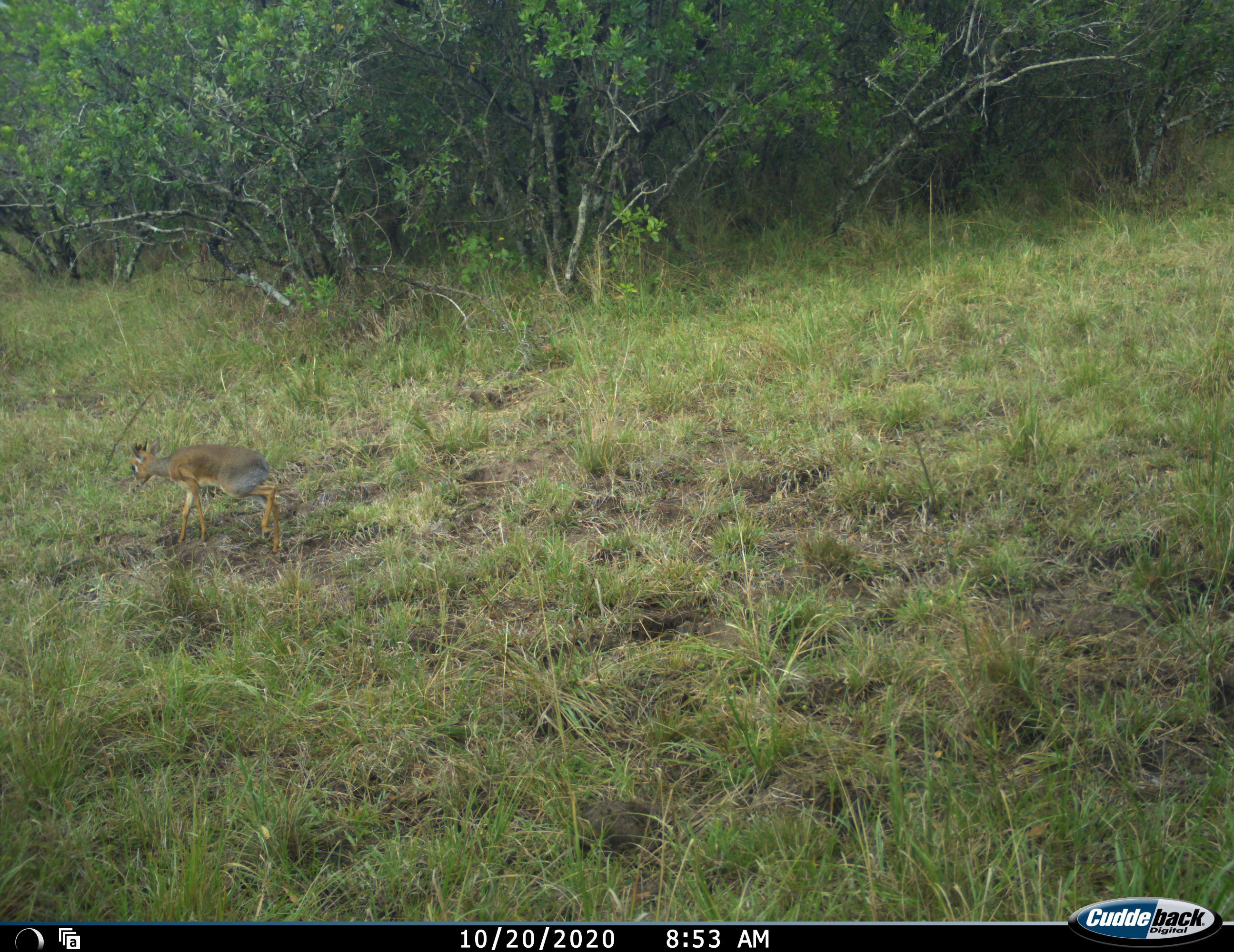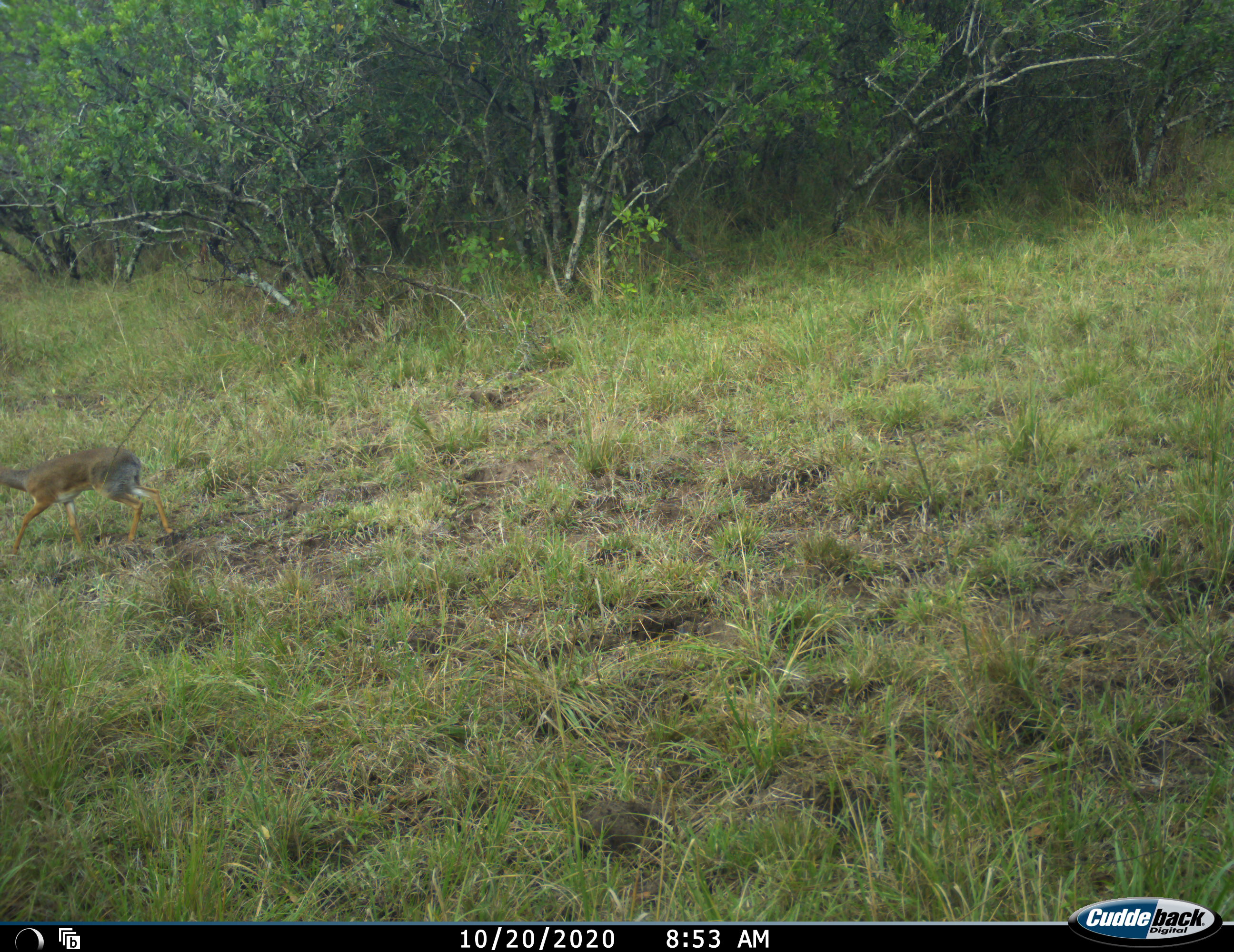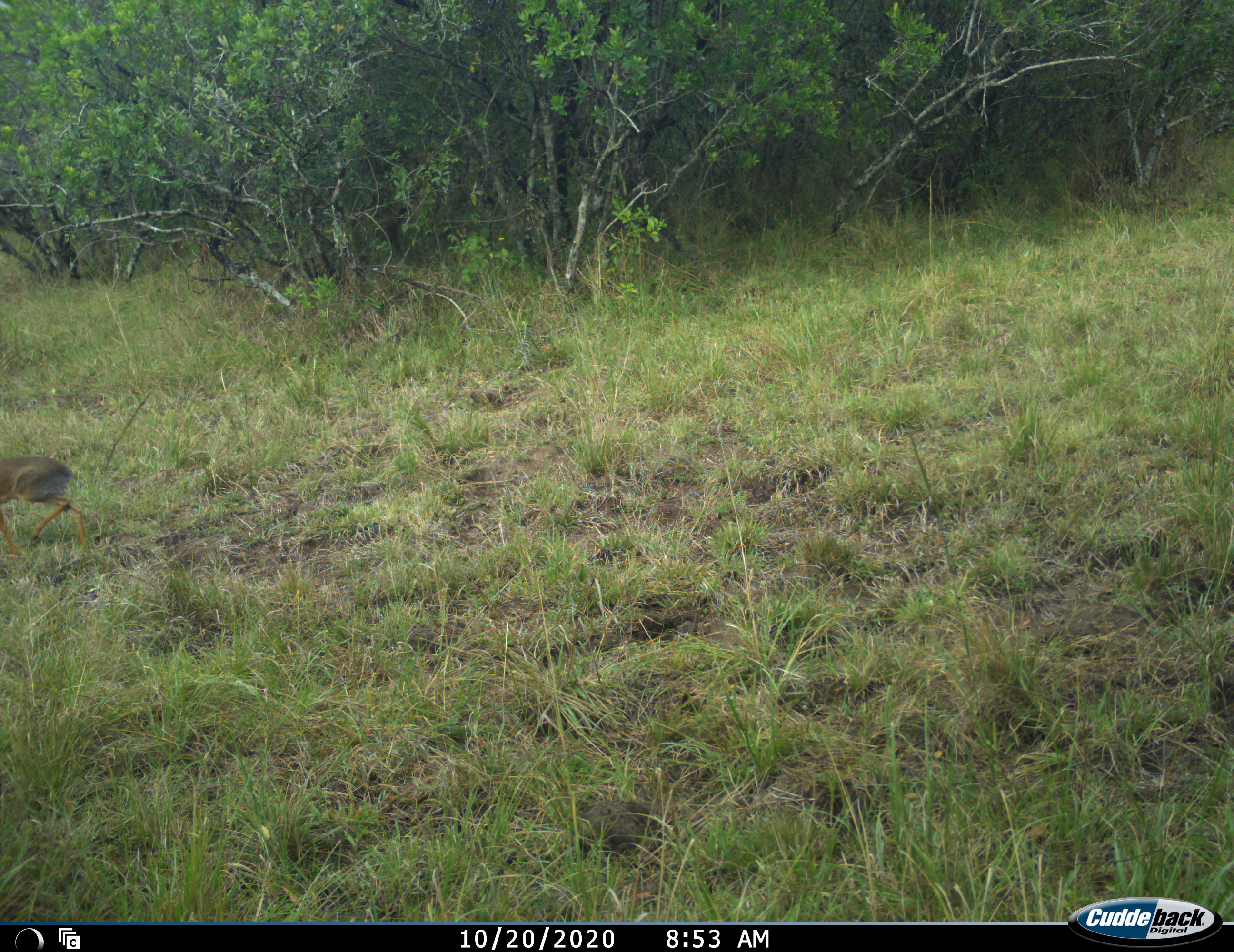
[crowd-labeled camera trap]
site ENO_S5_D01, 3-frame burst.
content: unidentified animal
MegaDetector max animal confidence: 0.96